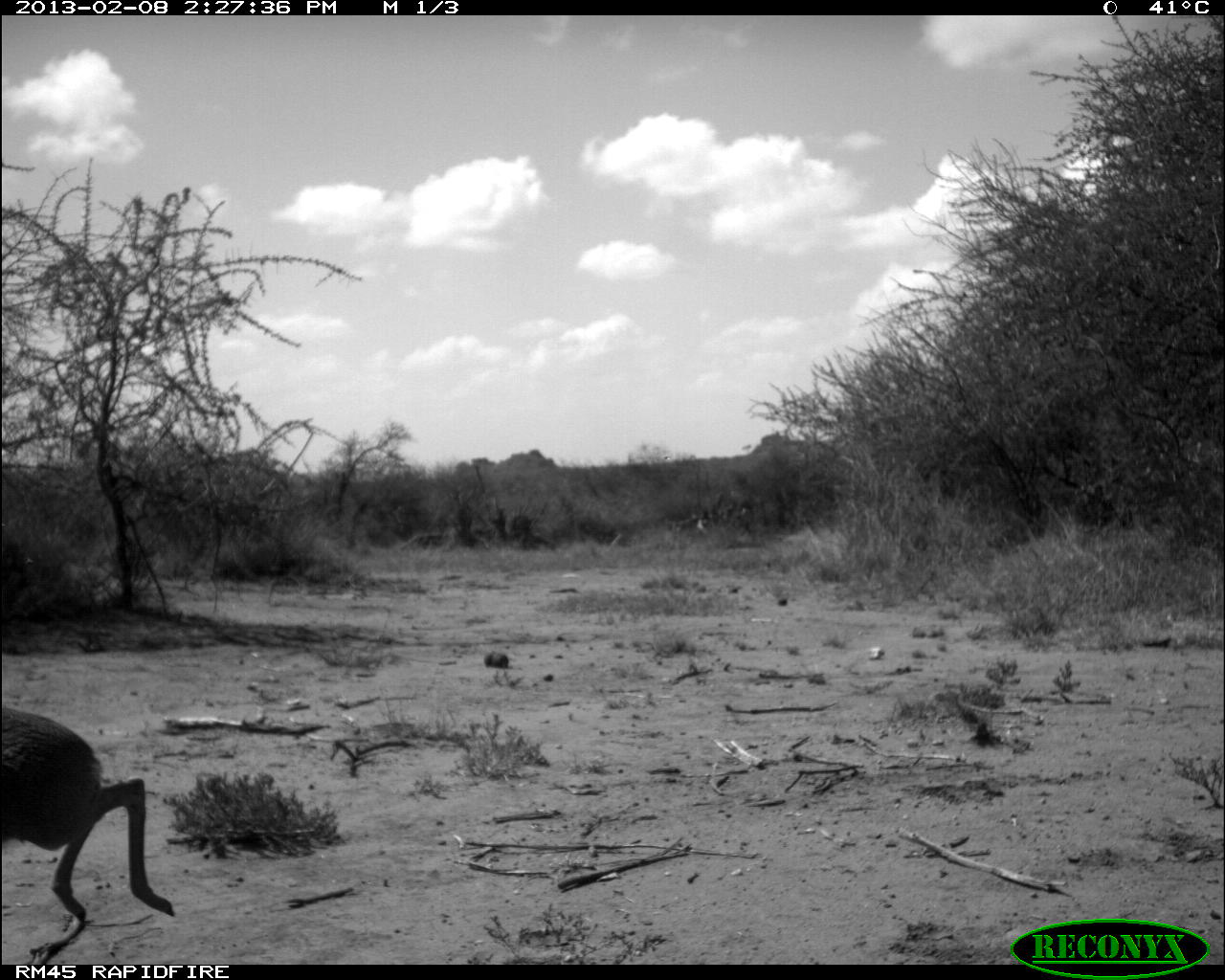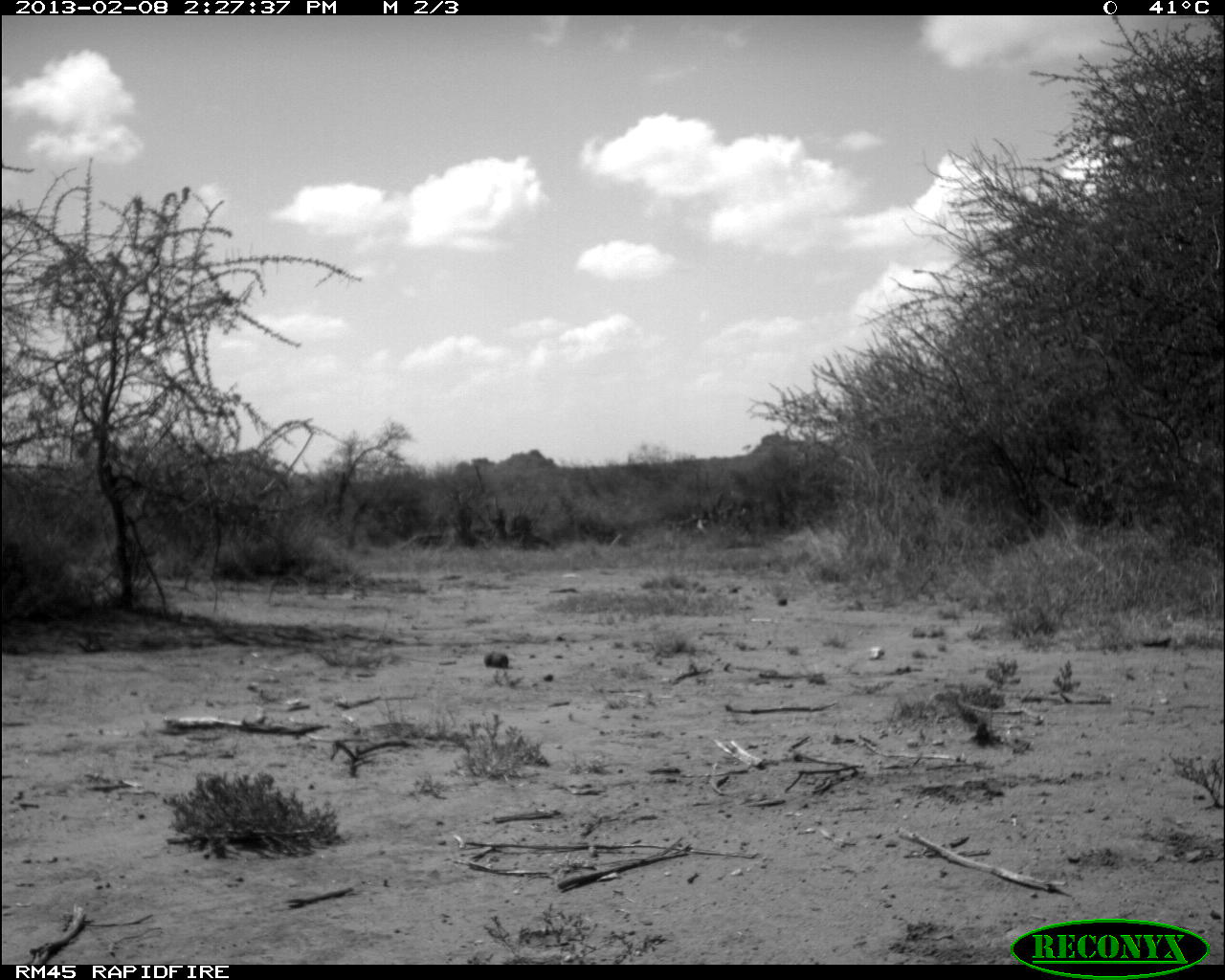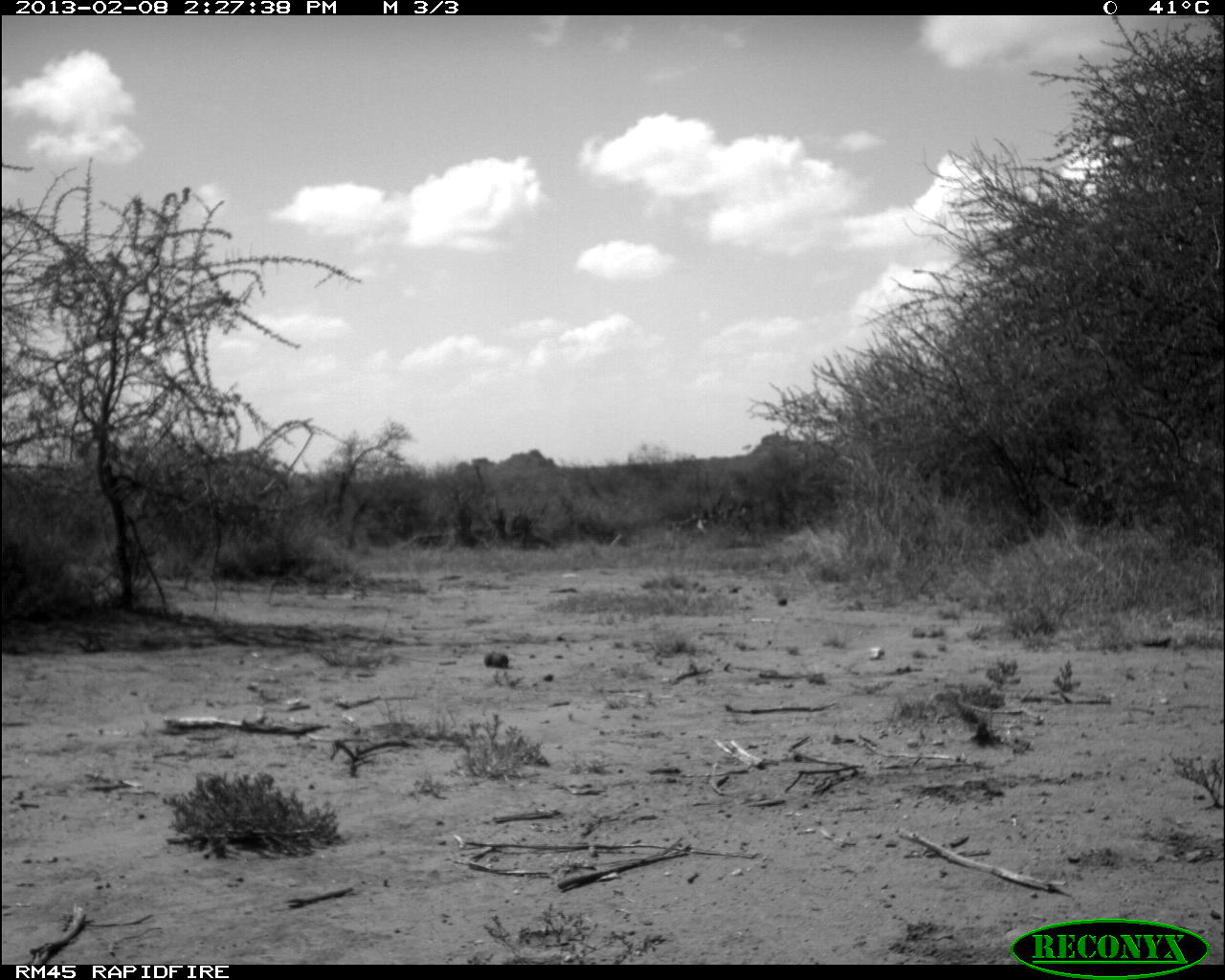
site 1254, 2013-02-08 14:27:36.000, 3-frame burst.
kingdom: Animalia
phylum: Chordata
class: Mammalia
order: Artiodactyla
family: Bovidae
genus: Madoqua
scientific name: Madoqua guentheri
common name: günther's dik-dik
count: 1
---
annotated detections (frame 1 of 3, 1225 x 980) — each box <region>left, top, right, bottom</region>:
madoqua guentheri: <region>3, 699, 178, 954</region>